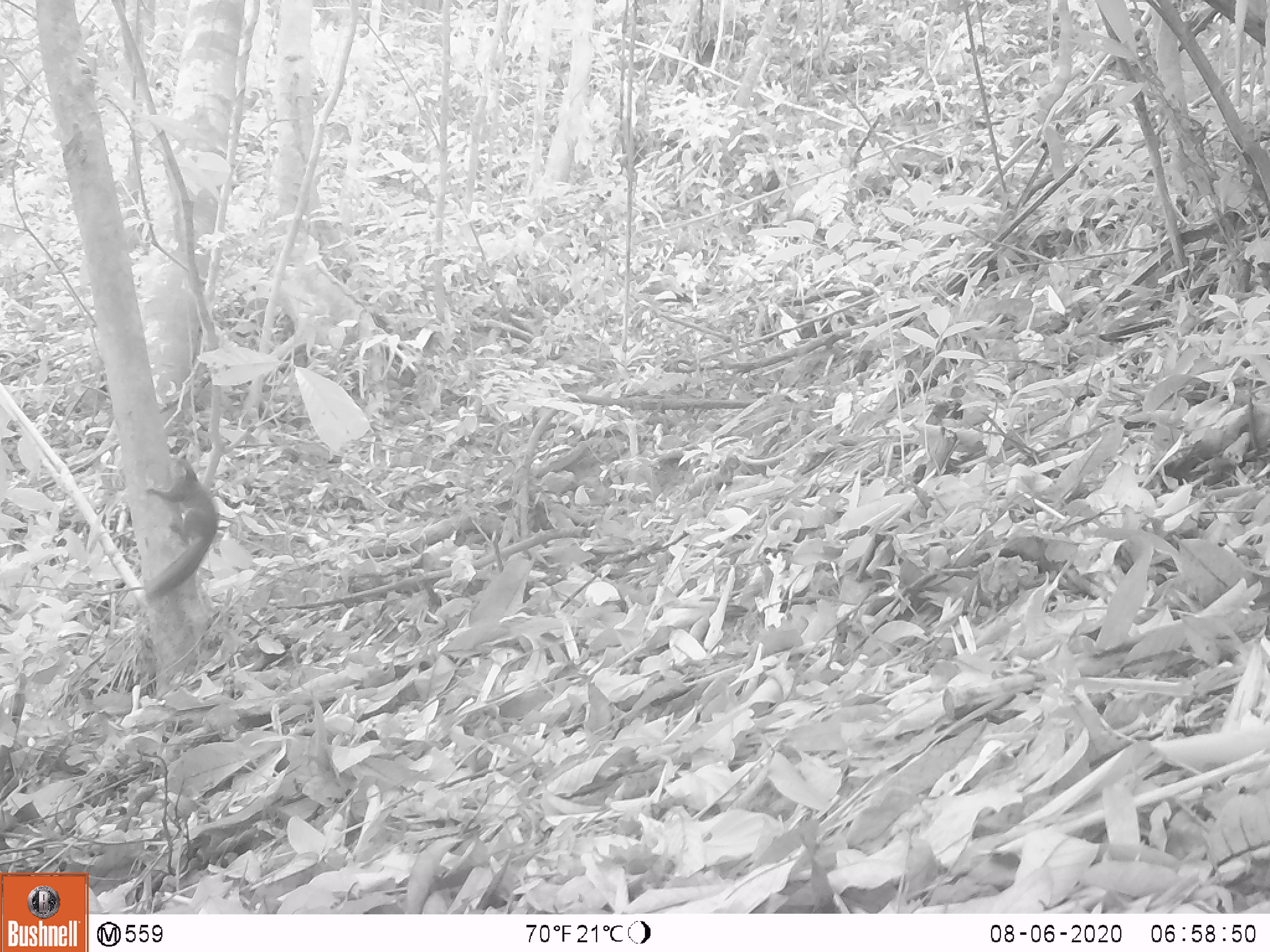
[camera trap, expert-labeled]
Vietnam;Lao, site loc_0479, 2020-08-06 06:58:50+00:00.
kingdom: Animalia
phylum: Chordata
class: Mammalia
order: Rodentia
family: Sciuridae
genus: Dremomys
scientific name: Dremomys rufigenis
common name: red-cheeked squirrel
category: red cheeked squirrel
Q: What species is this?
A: Red cheeked squirrel (red-cheeked squirrel) (Dremomys rufigenis).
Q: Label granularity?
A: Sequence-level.